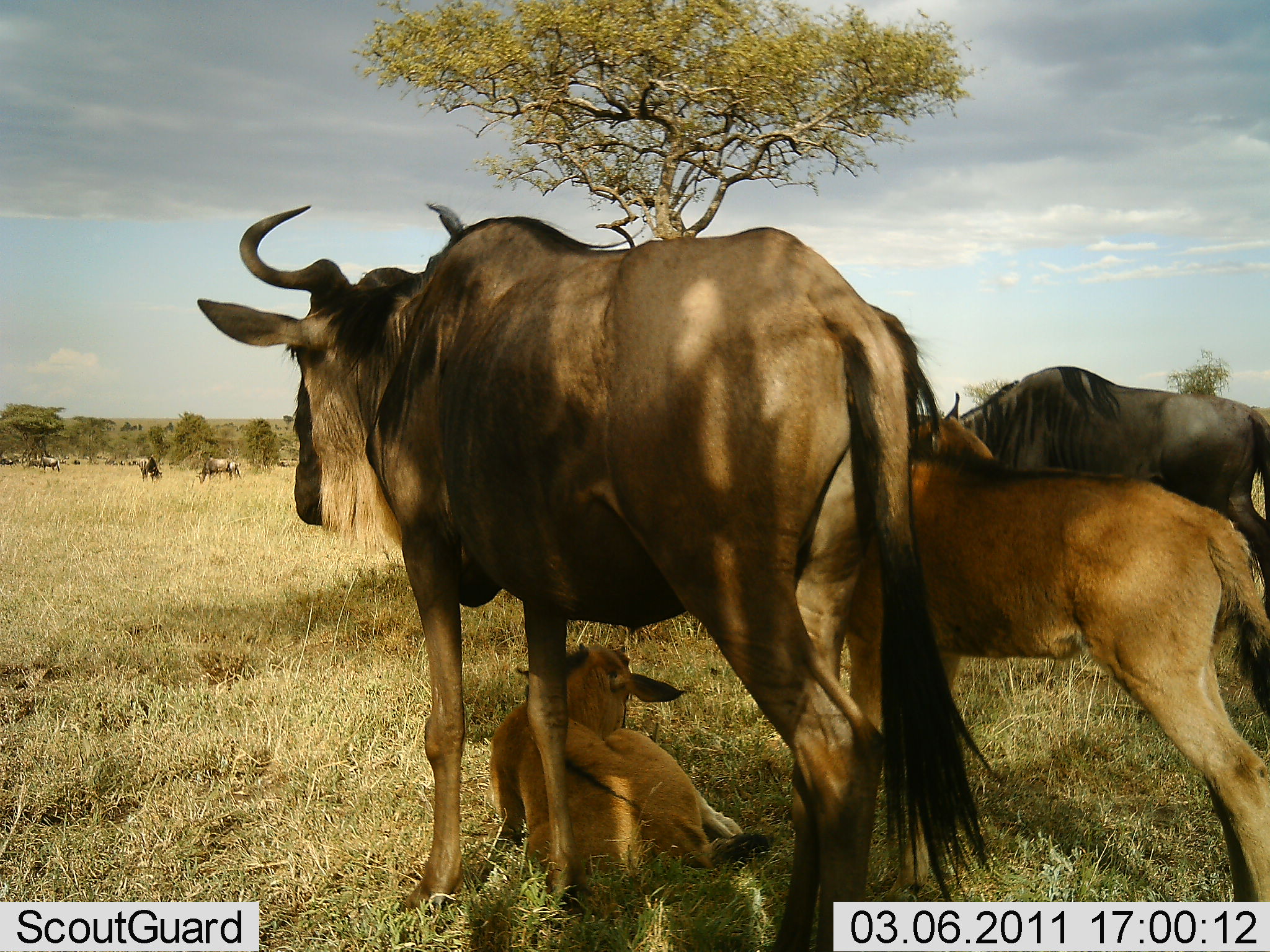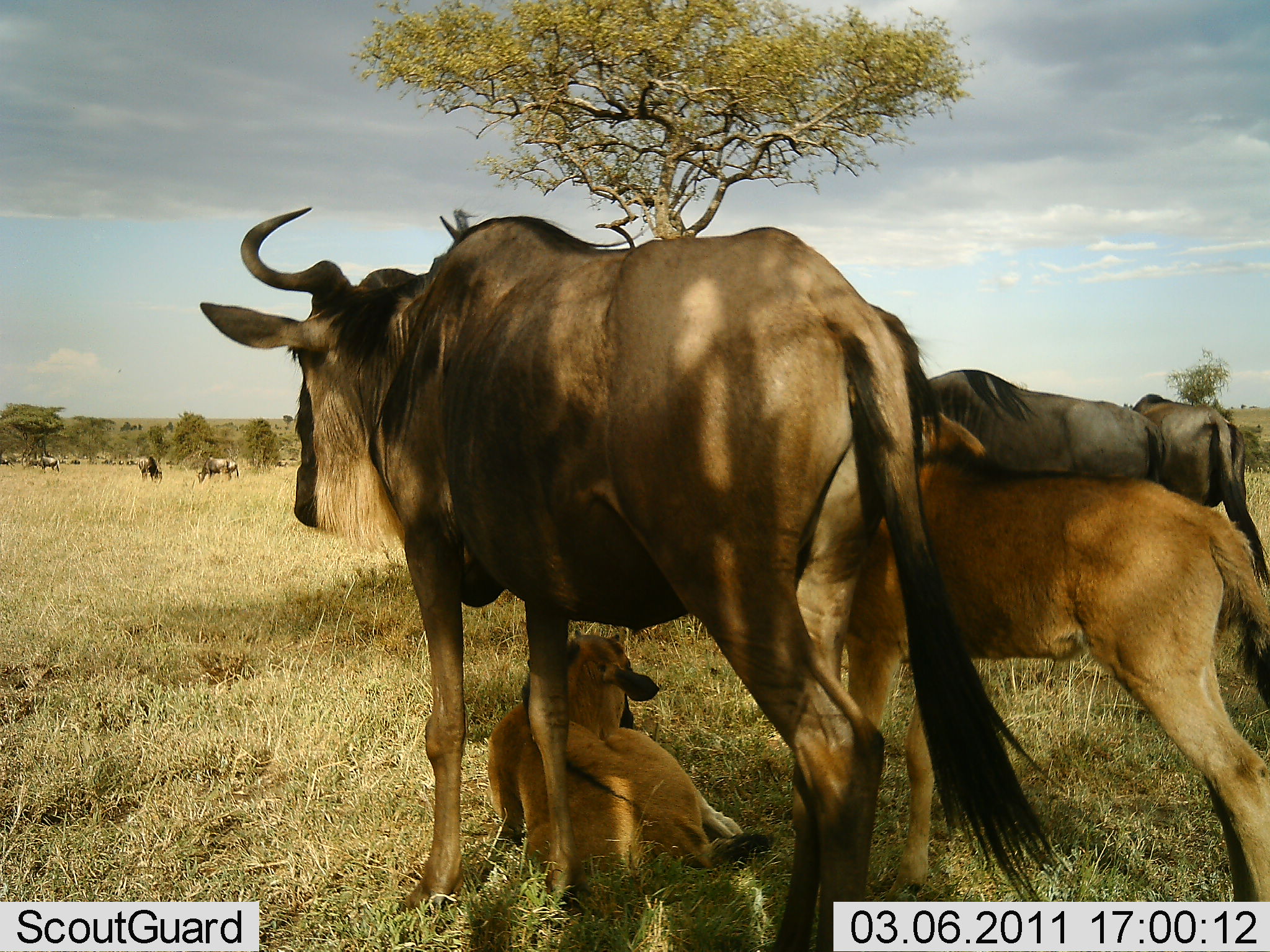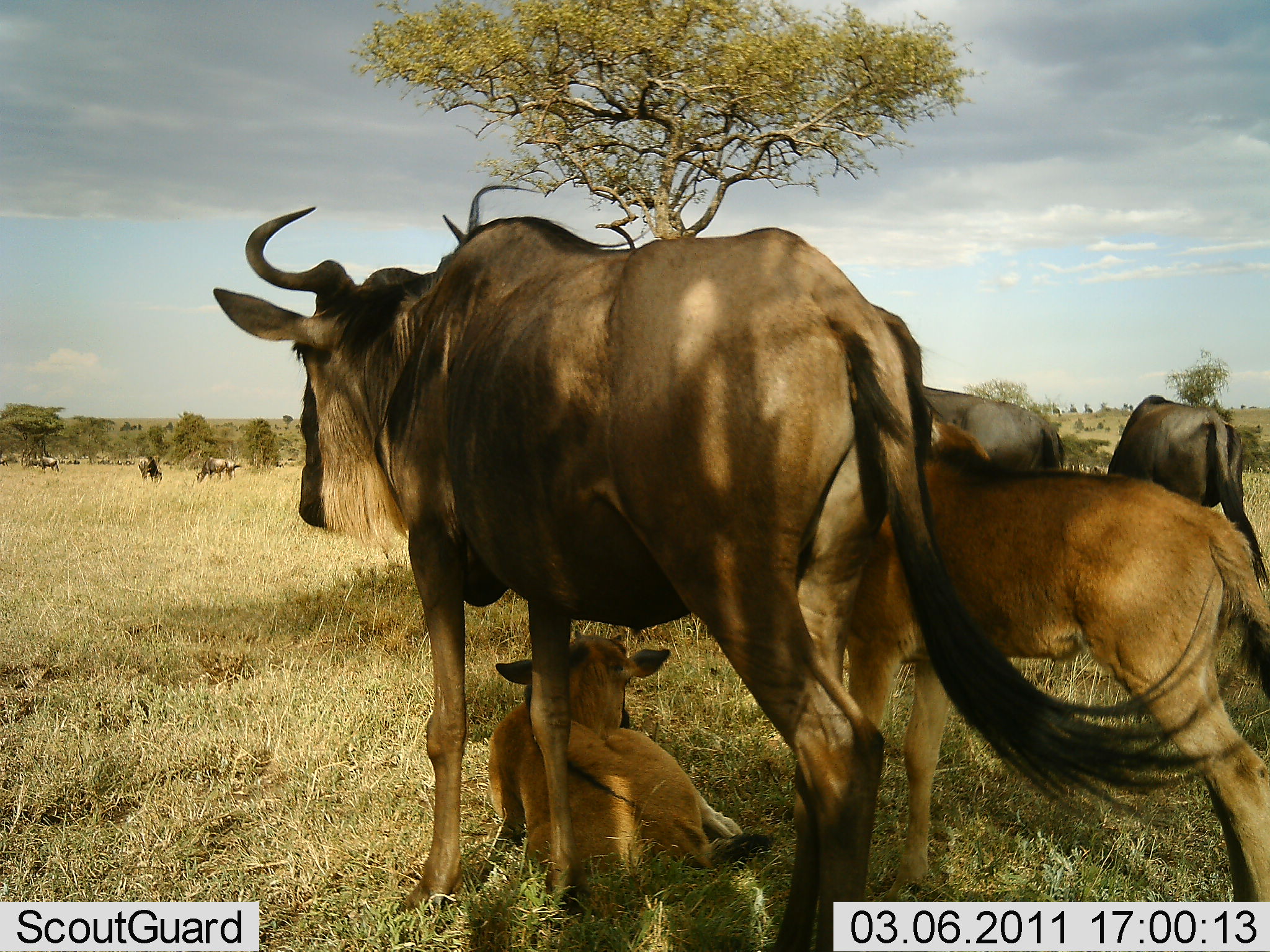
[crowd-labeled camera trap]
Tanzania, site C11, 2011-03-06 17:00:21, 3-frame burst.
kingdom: Animalia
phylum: Chordata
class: Mammalia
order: Artiodactyla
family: Bovidae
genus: Connochaetes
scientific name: Connochaetes taurinus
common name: blue wildebeest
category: wildebeest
Wildebeest (blue wildebeest) (Connochaetes taurinus), count 11-50. Behavior (volunteer vote fractions): standing 73%, resting 73%, moving 18%, interacting 9%. Young present (vote fraction): 100%. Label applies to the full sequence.